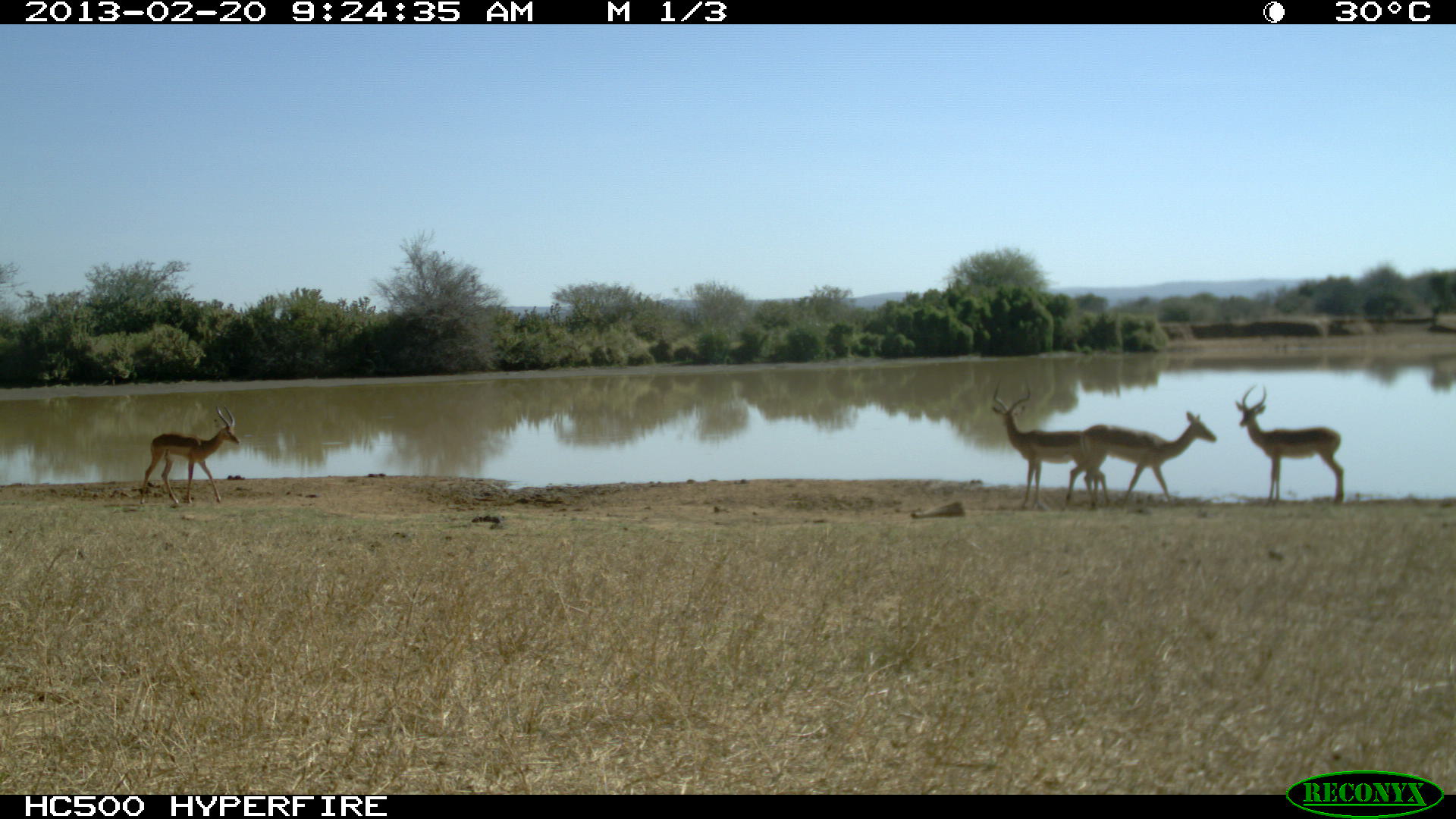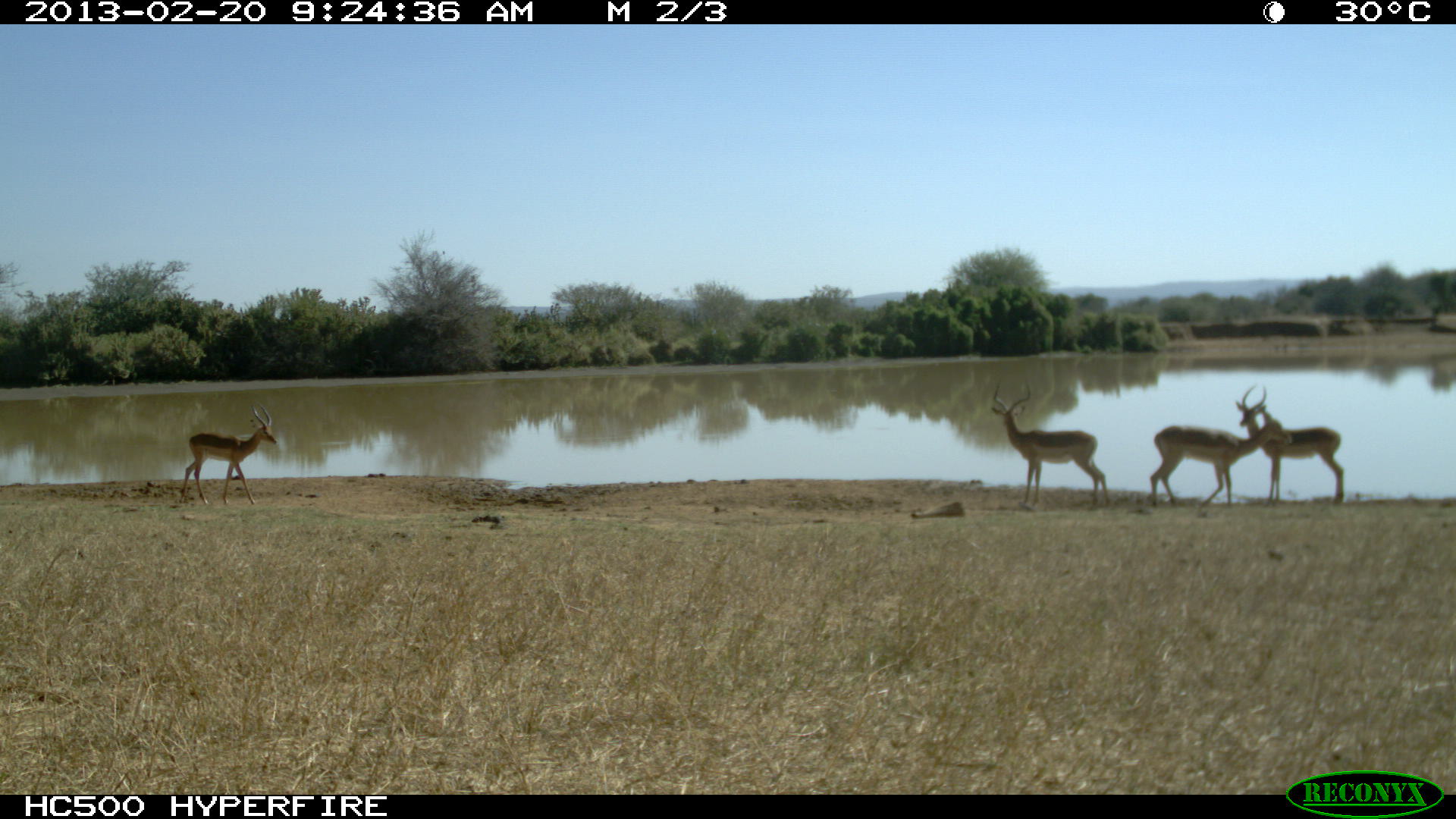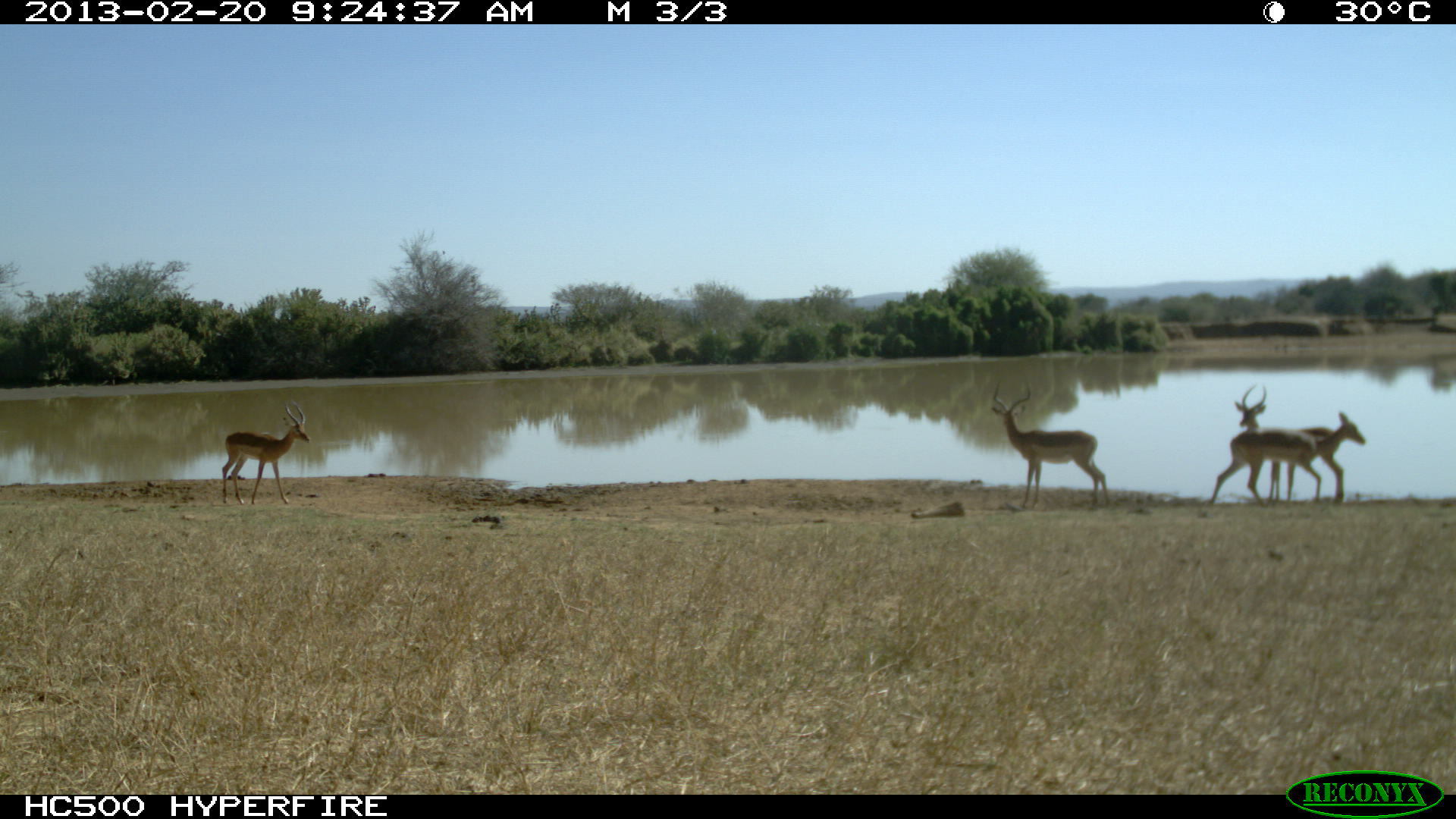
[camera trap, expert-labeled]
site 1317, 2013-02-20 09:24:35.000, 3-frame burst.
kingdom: Animalia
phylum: Chordata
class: Mammalia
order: Artiodactyla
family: Bovidae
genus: Aepyceros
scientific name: Aepyceros melampus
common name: impala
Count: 4.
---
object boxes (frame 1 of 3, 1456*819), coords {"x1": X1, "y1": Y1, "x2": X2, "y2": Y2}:
aepyceros melampus: {"x1": 991, "y1": 376, "x2": 1111, "y2": 510}; {"x1": 1064, "y1": 411, "x2": 1217, "y2": 512}; {"x1": 1236, "y1": 384, "x2": 1344, "y2": 506}; {"x1": 140, "y1": 404, "x2": 239, "y2": 505}